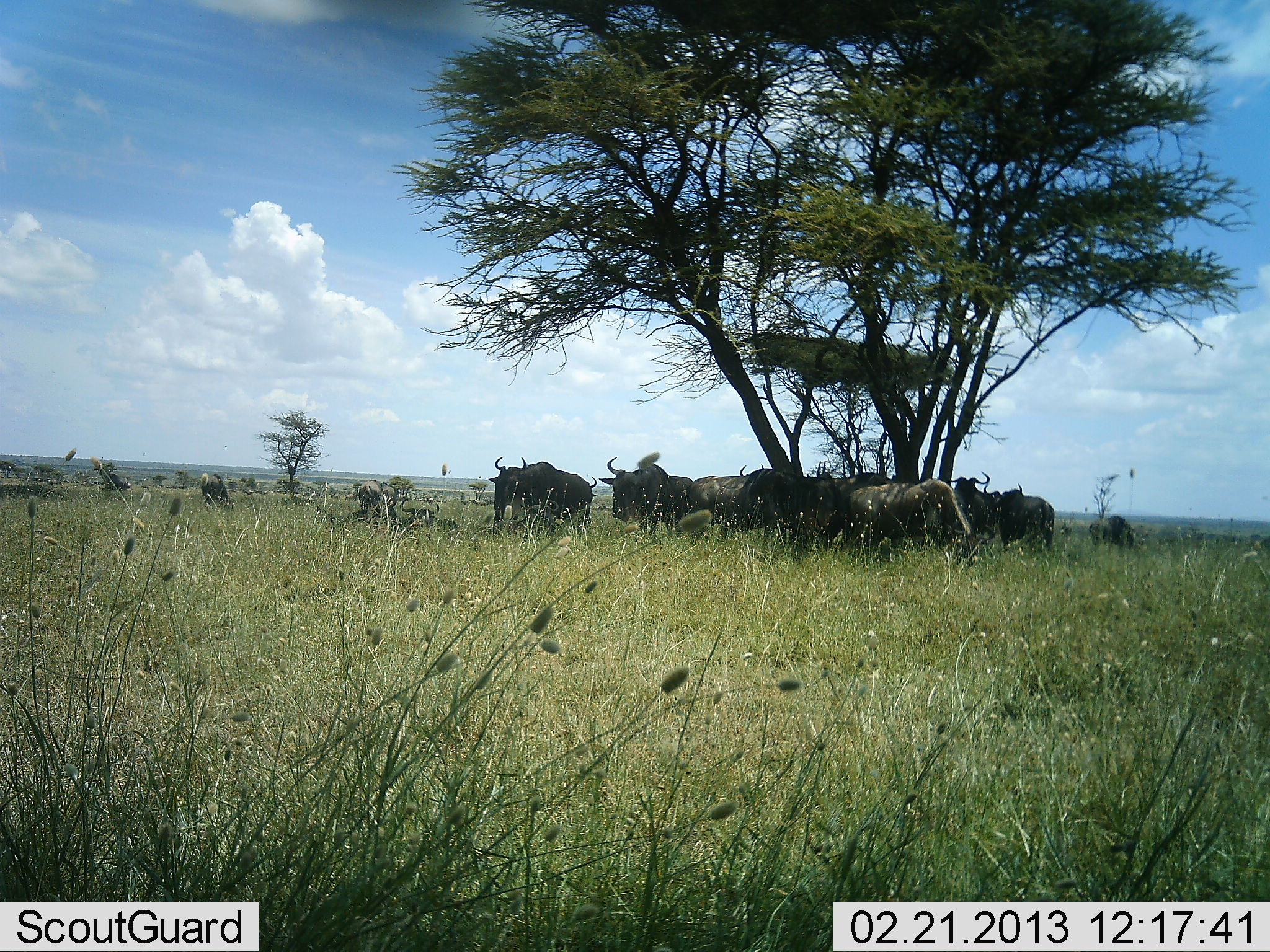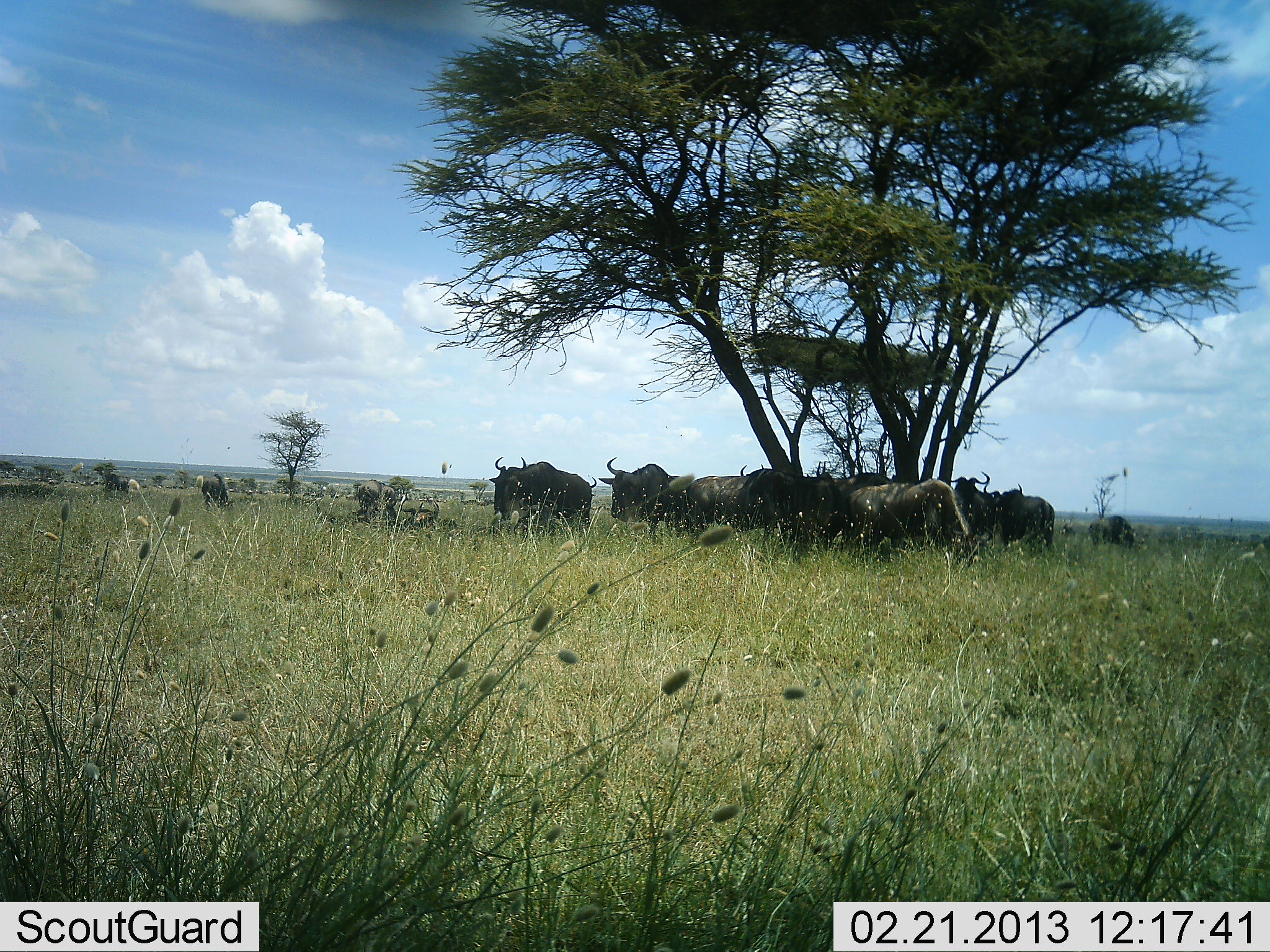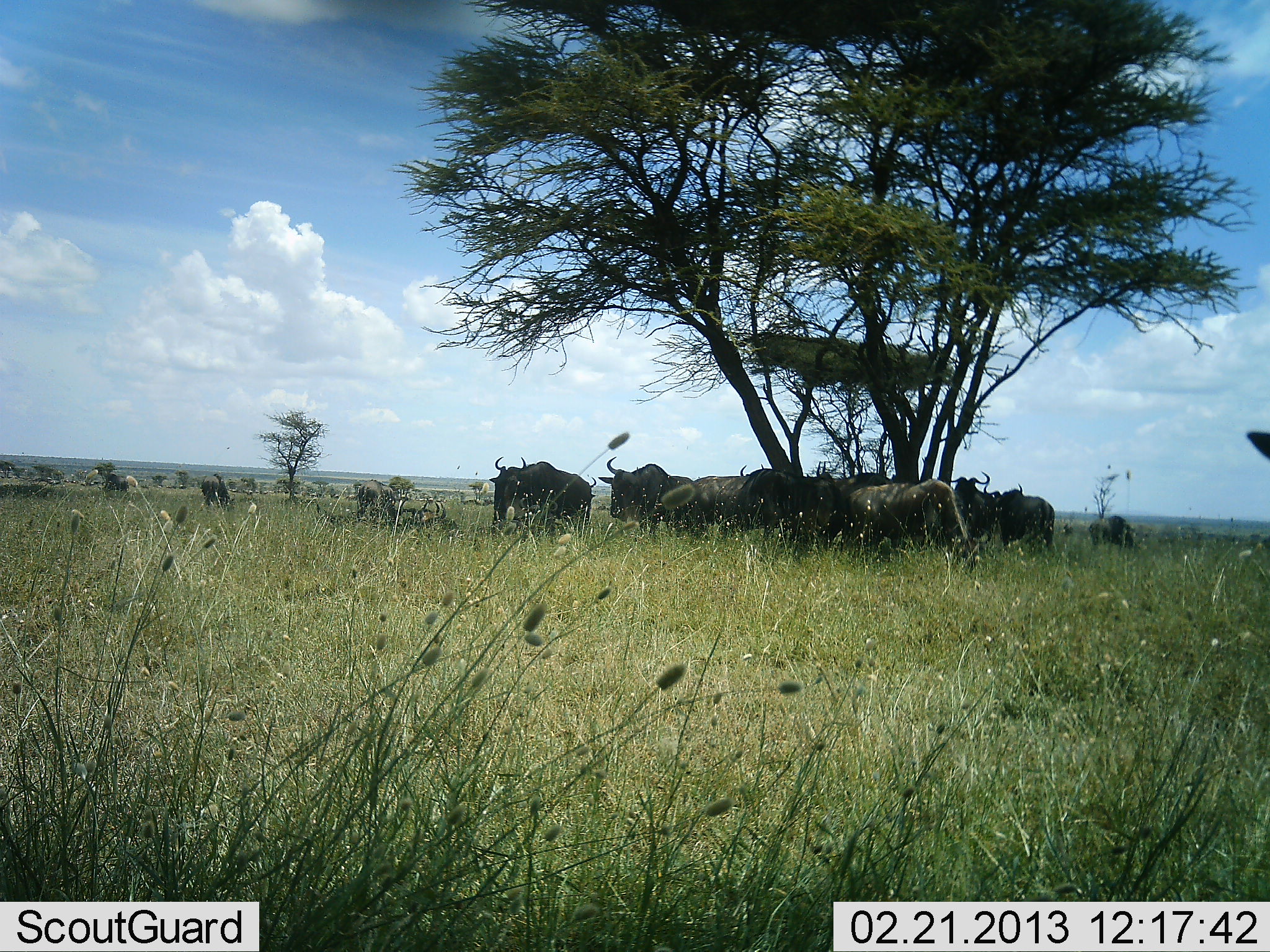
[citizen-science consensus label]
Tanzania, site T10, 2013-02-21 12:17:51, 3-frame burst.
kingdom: Animalia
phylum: Chordata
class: Mammalia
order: Artiodactyla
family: Bovidae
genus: Connochaetes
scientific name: Connochaetes taurinus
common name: blue wildebeest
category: wildebeest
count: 11-50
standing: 80%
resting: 44%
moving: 12%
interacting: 4%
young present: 0%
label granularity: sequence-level